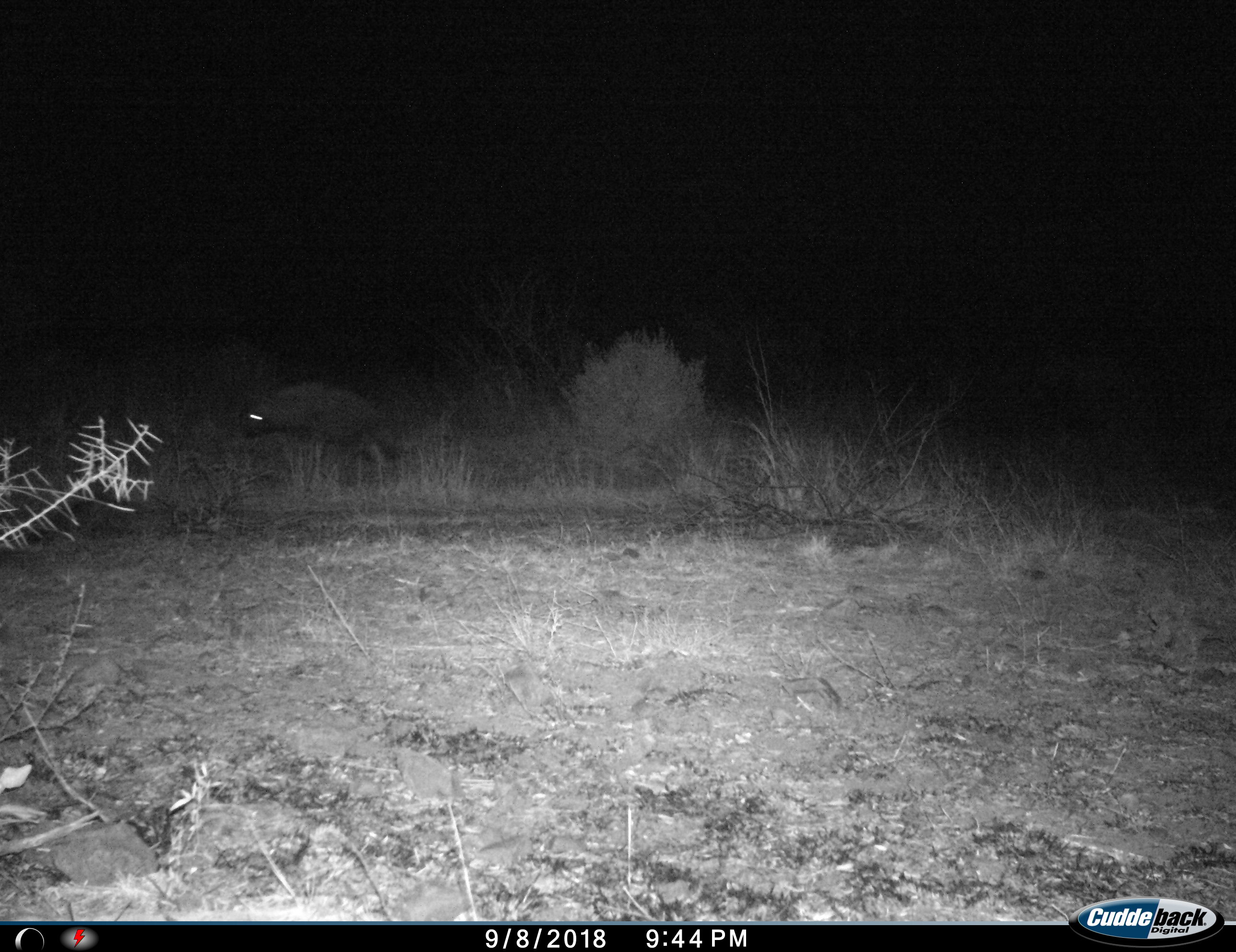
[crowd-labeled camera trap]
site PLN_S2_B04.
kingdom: Animalia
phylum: Chordata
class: Mammalia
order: Carnivora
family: Hyaenidae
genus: Parahyaena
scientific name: Parahyaena brunnea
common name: brown hyena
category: hyenabrown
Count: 1.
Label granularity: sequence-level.